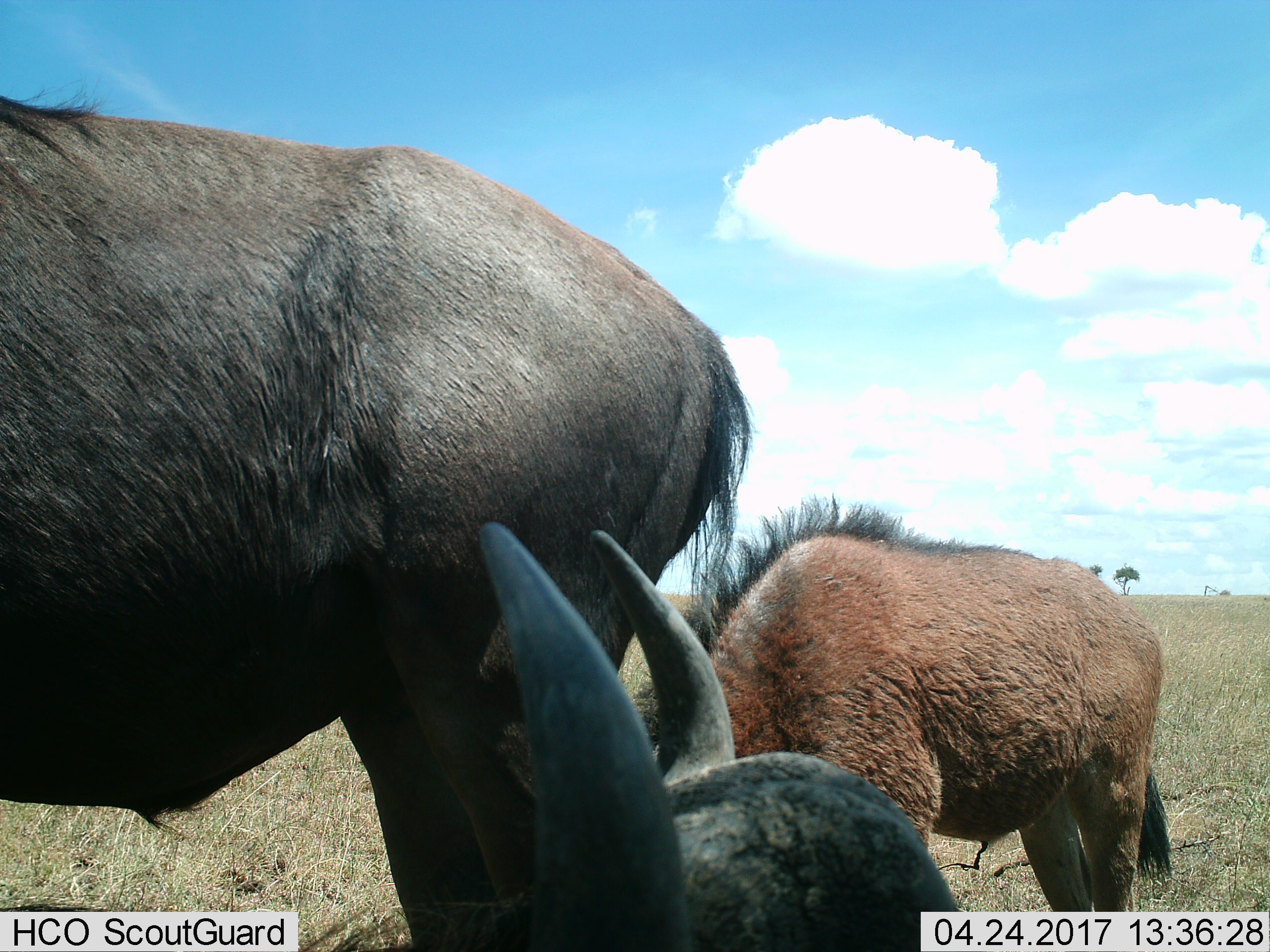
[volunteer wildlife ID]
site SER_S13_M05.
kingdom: Animalia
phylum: Chordata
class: Mammalia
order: Artiodactyla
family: Bovidae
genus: Connochaetes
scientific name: Connochaetes taurinus taurinus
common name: blue wildebeest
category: wildebeestblue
Wildebeestblue (blue wildebeest) (Connochaetes taurinus taurinus), count 3. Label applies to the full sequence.